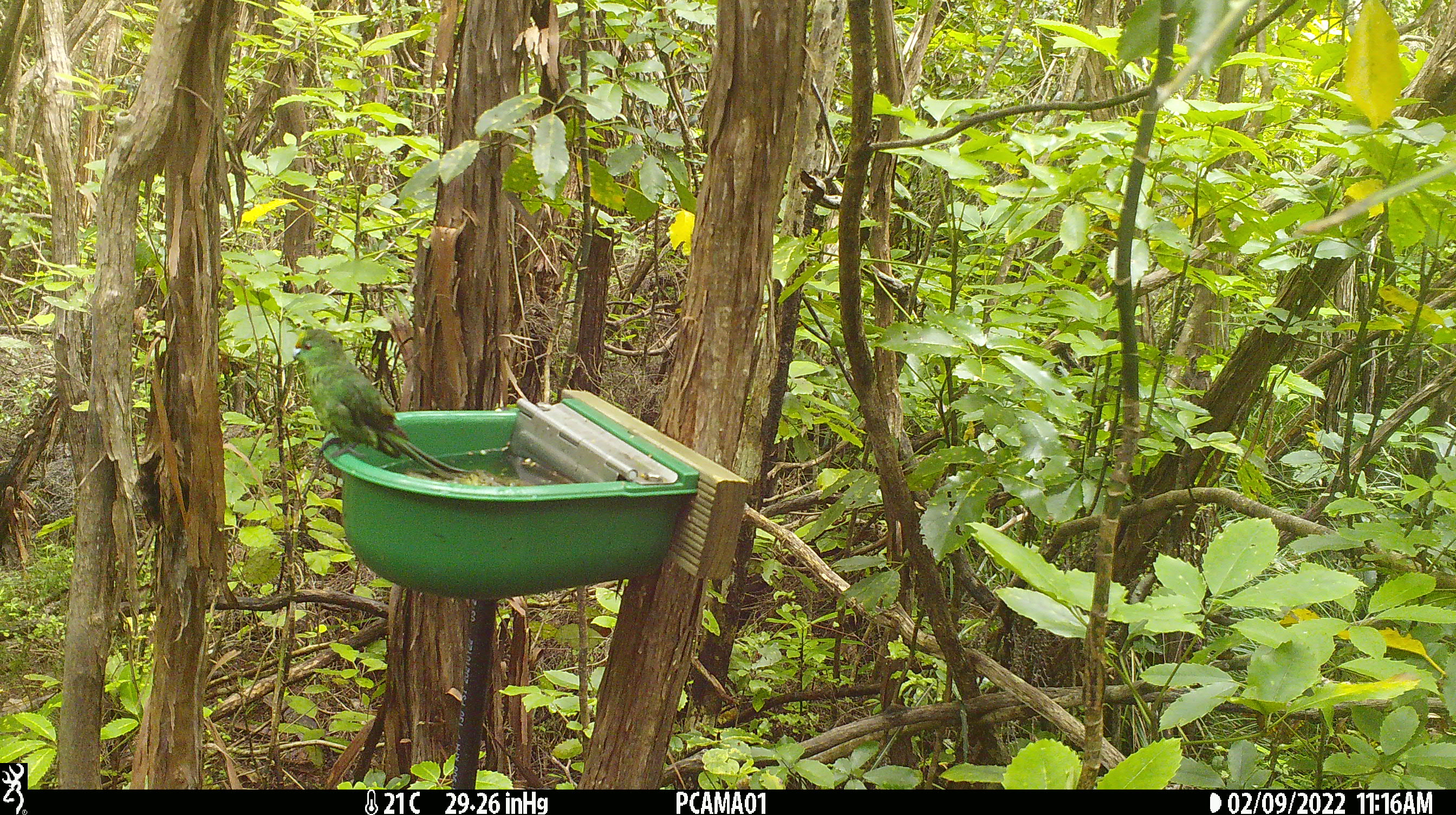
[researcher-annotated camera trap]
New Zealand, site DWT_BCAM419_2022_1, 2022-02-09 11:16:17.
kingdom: Animalia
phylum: Chordata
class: Aves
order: Psittaciformes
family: Psittaculidae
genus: Cyanoramphus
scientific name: Cyanoramphus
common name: parakeet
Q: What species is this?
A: Parakeet (Cyanoramphus).